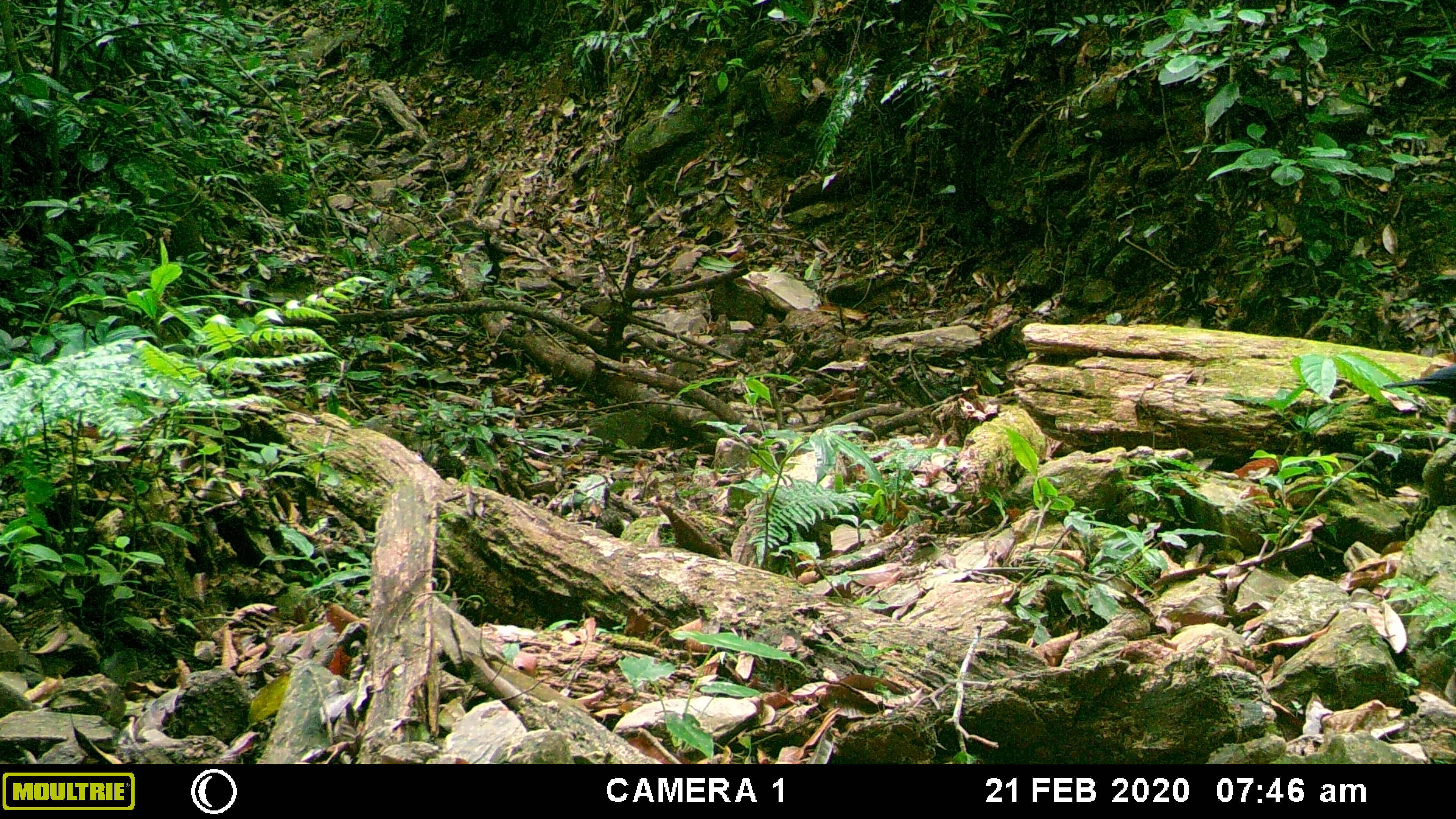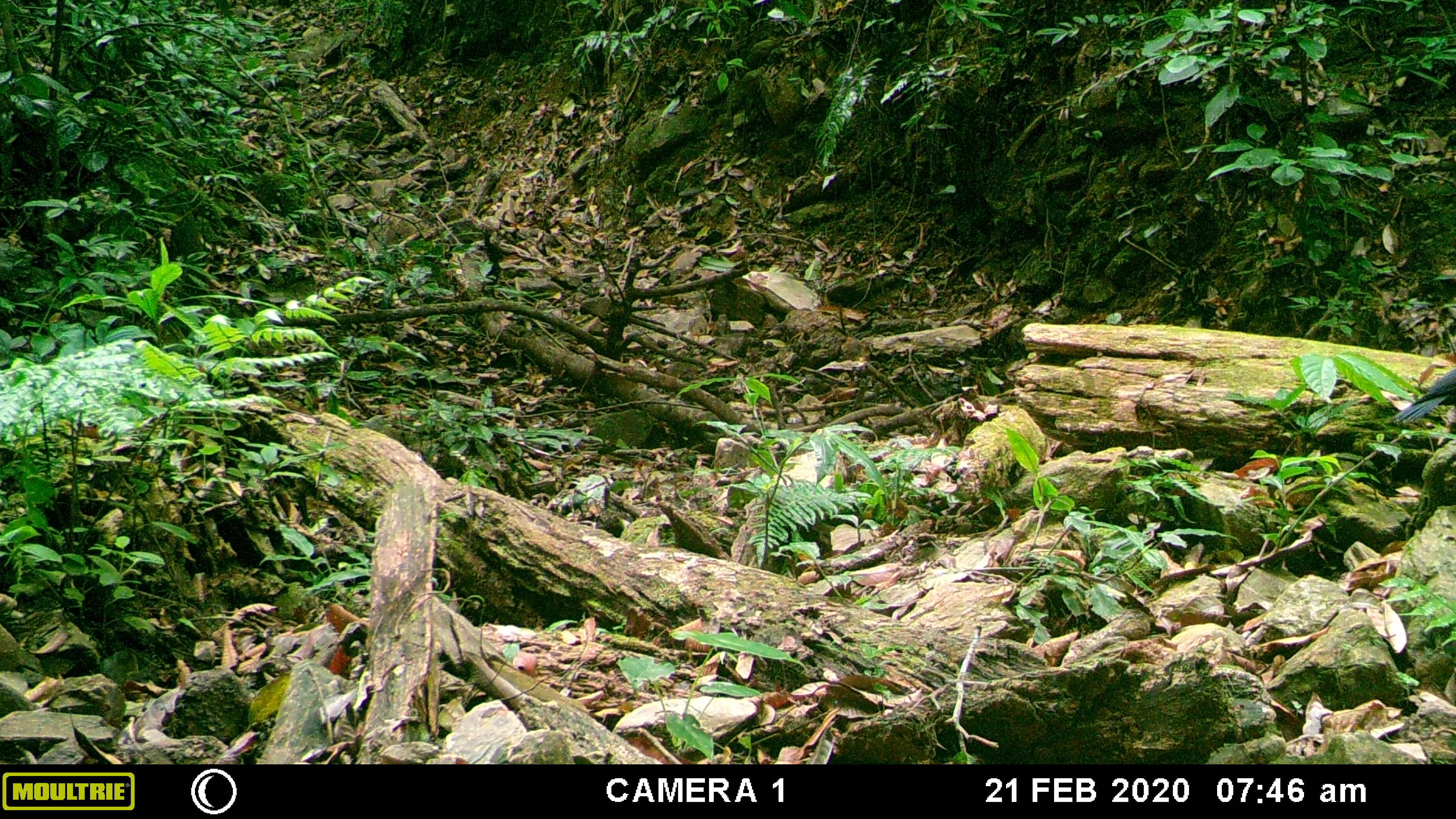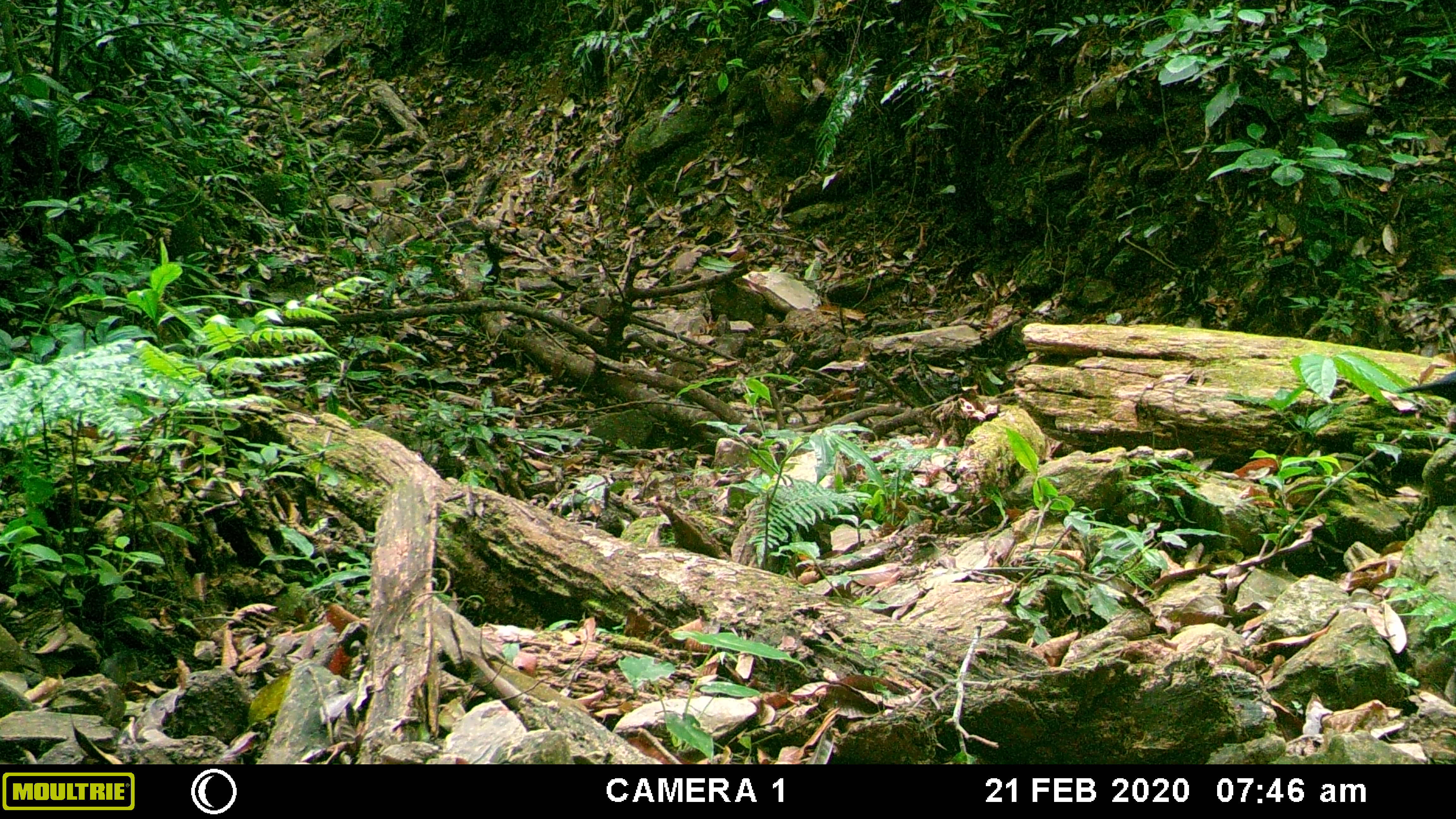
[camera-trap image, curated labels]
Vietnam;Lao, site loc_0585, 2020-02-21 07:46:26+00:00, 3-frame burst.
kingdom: Animalia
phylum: Chordata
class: Aves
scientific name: Aves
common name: bird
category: unidentified bird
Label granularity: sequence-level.